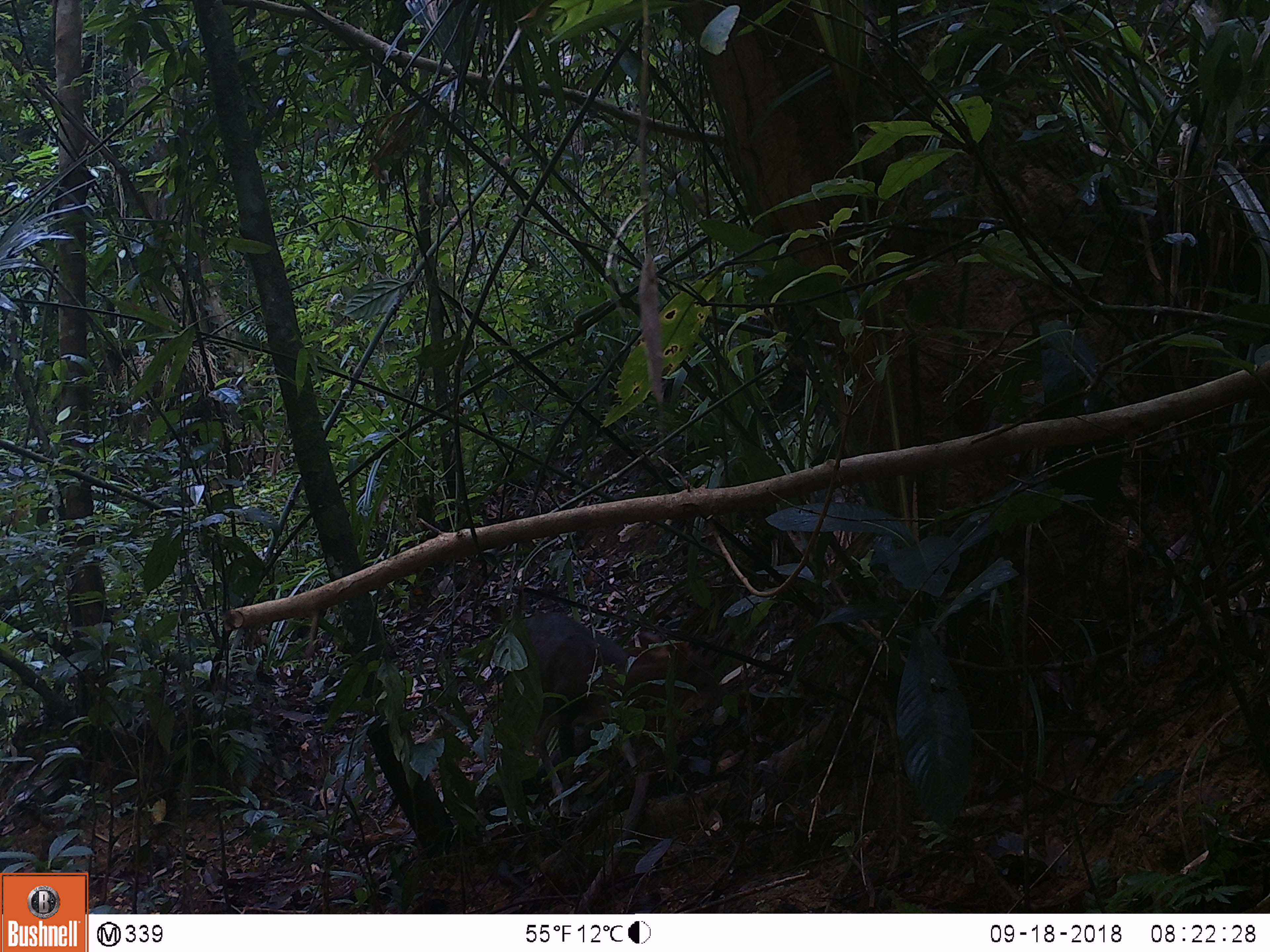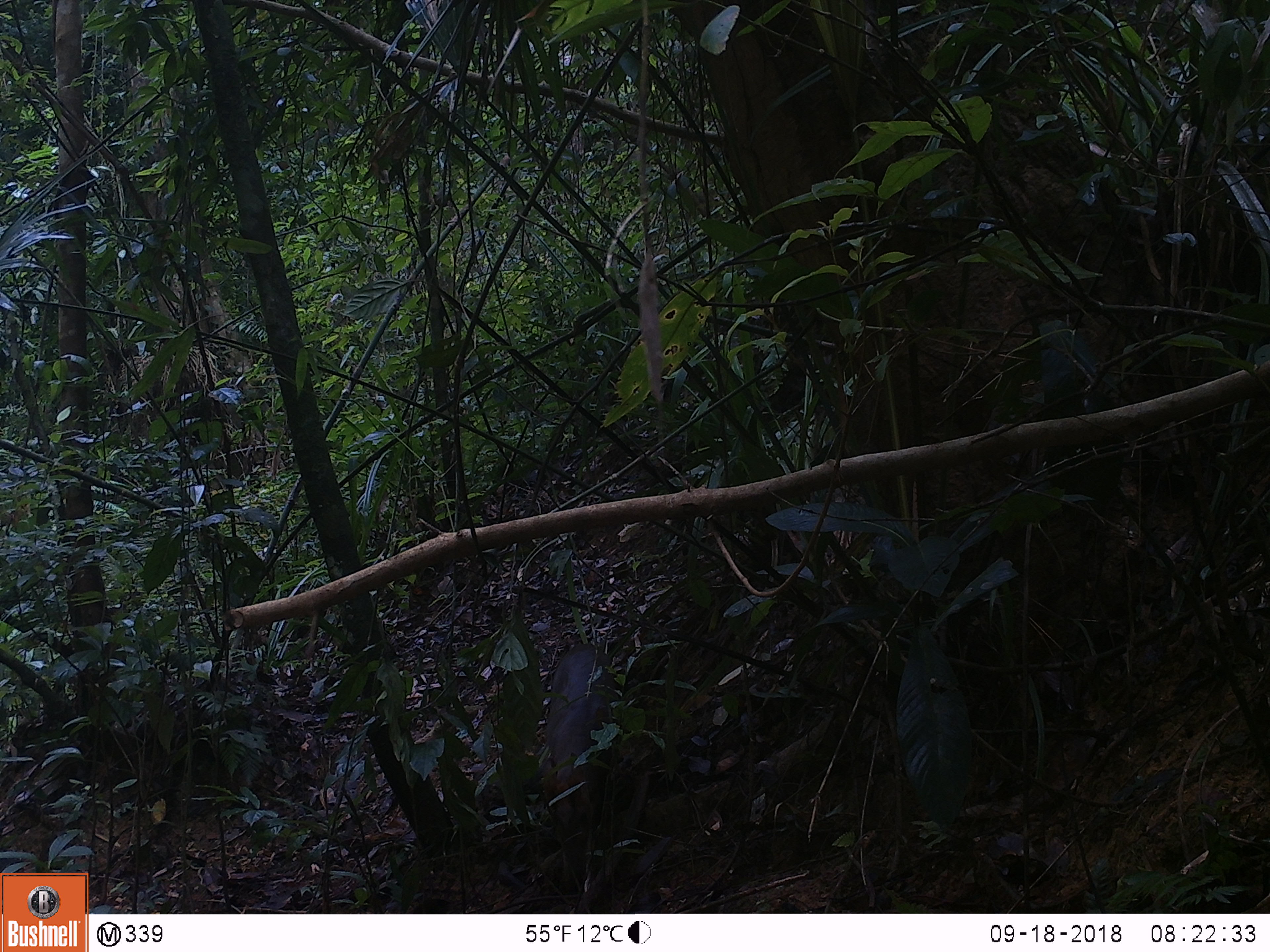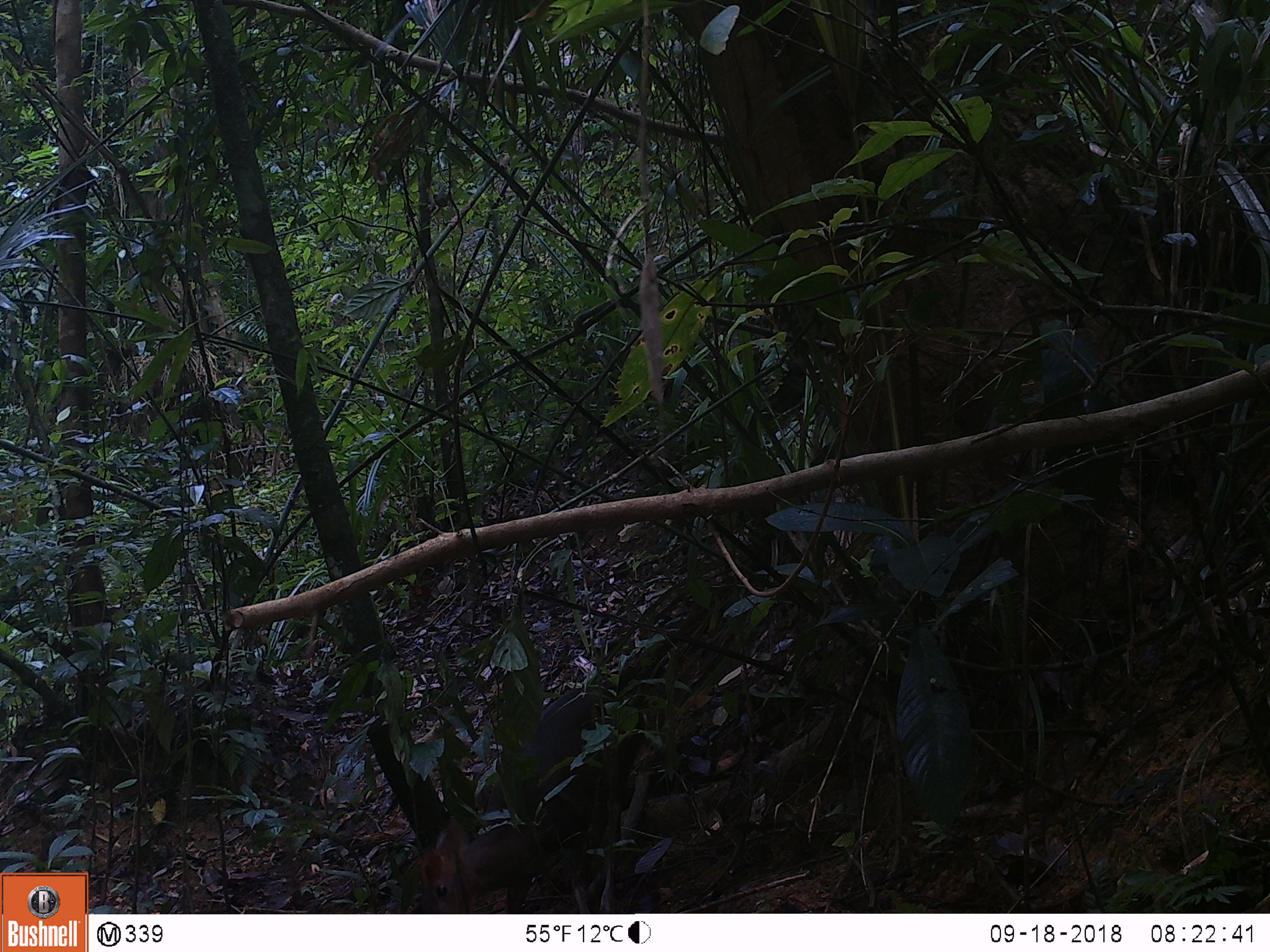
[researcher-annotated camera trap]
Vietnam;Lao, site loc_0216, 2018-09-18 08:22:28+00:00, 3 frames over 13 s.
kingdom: Animalia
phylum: Chordata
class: Mammalia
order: Artiodactyla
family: Cervidae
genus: Muntiacus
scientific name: Muntiacus rooseveltorum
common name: roosevelt's muntjac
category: roosevelts muntjac group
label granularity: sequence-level